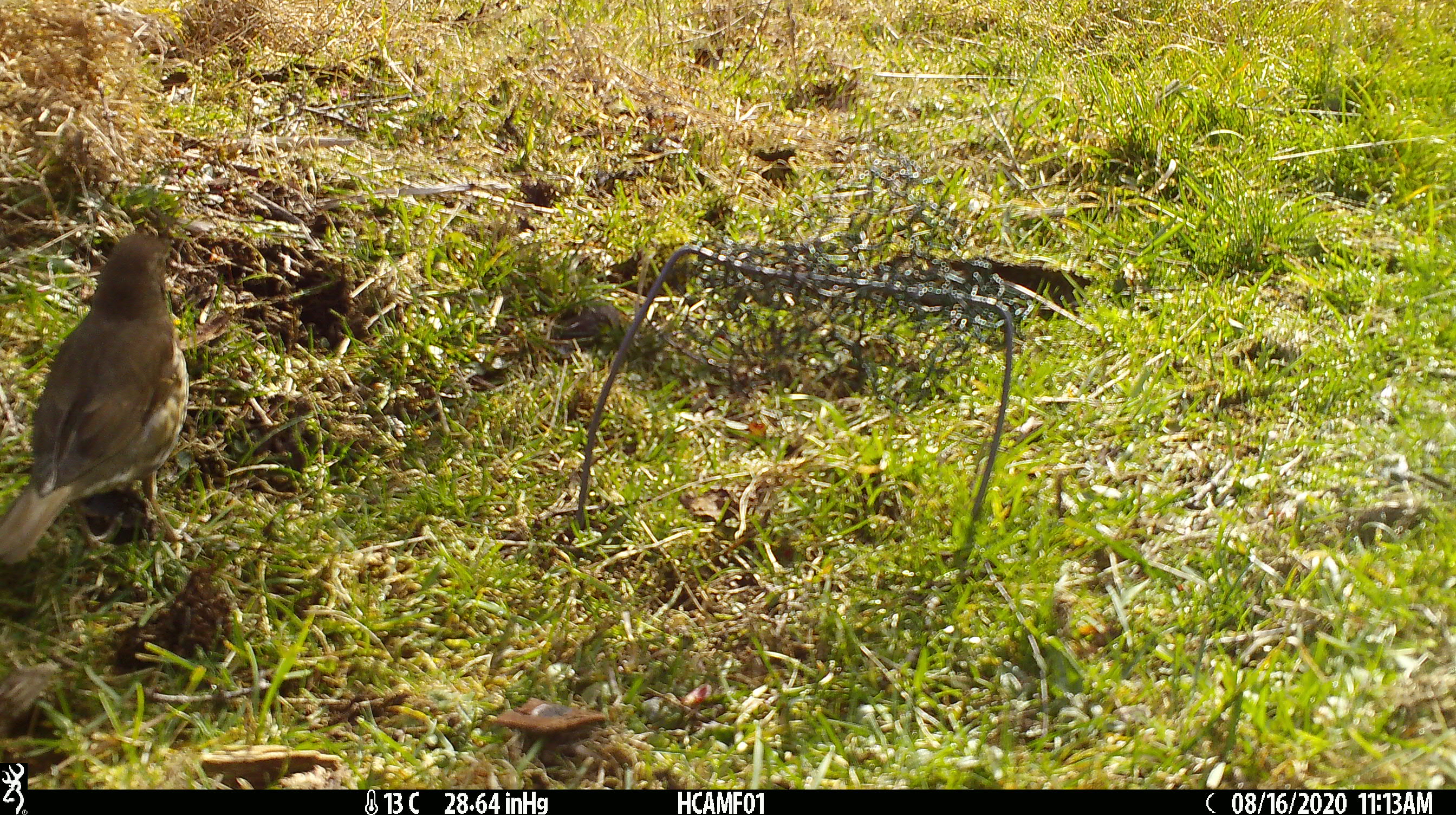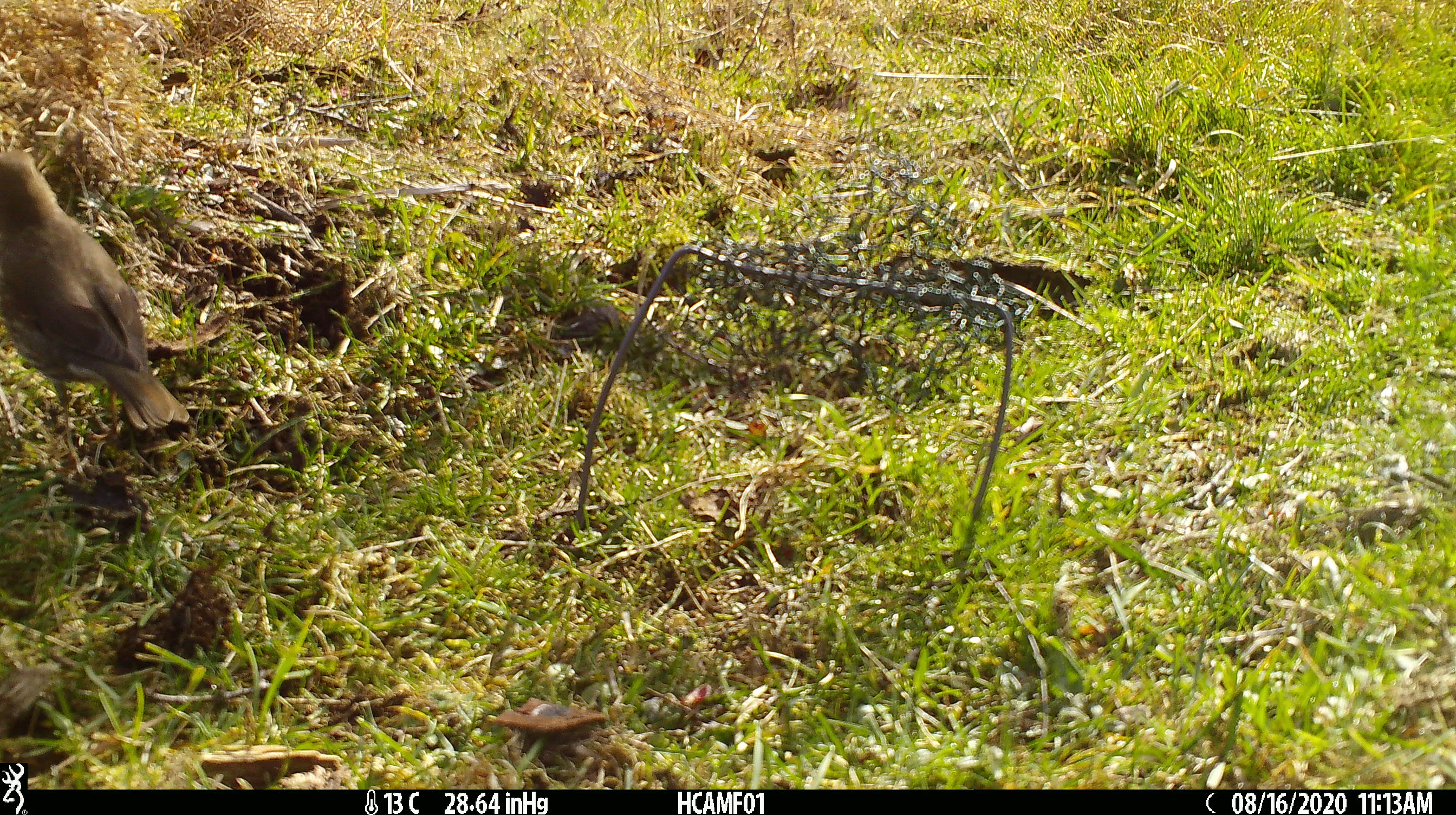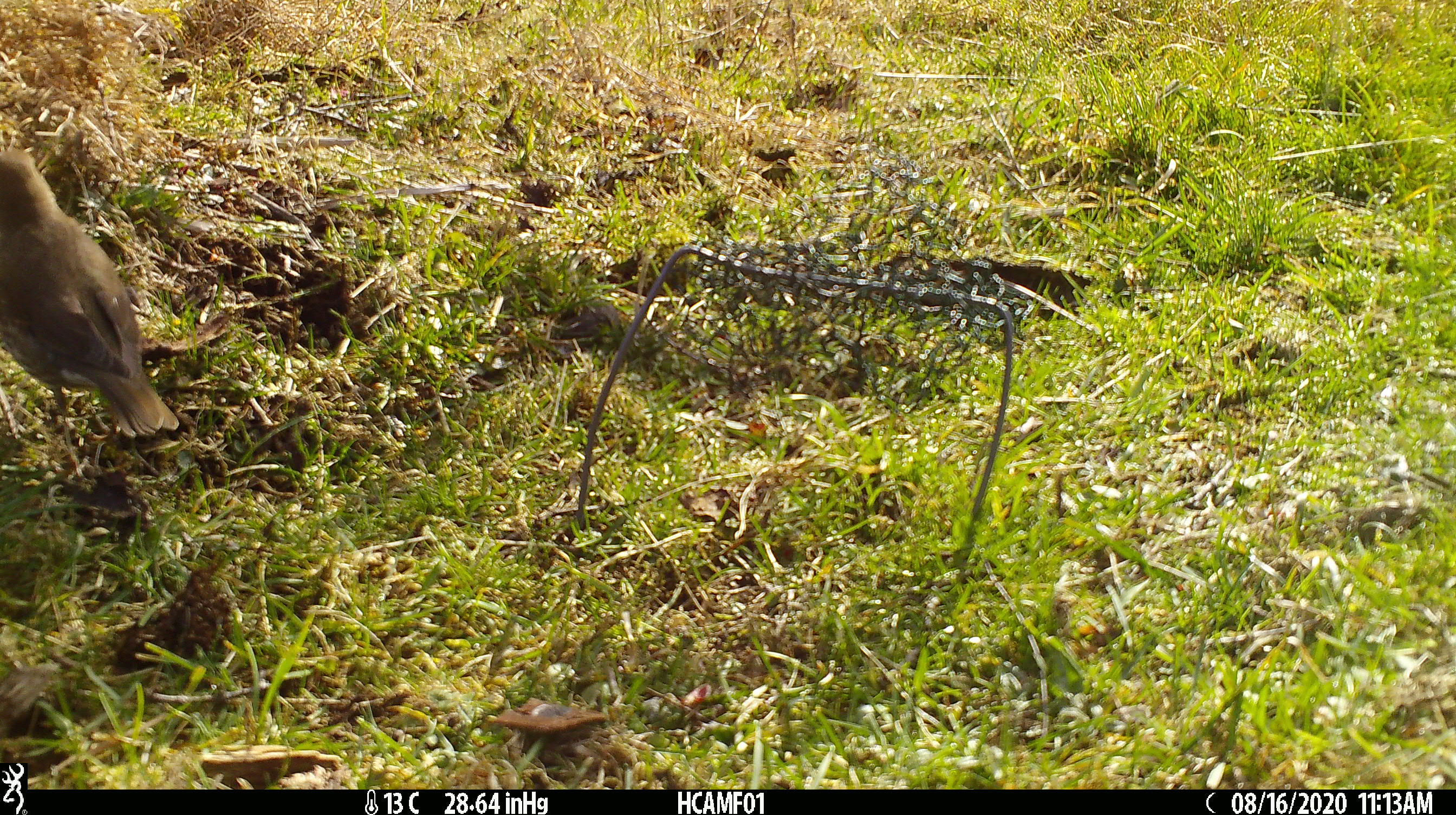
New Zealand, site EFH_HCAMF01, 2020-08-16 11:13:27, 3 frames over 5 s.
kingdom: Animalia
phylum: Chordata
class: Aves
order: Passeriformes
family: Turdidae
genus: Turdus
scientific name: Turdus philomelos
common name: song thrush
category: thrush